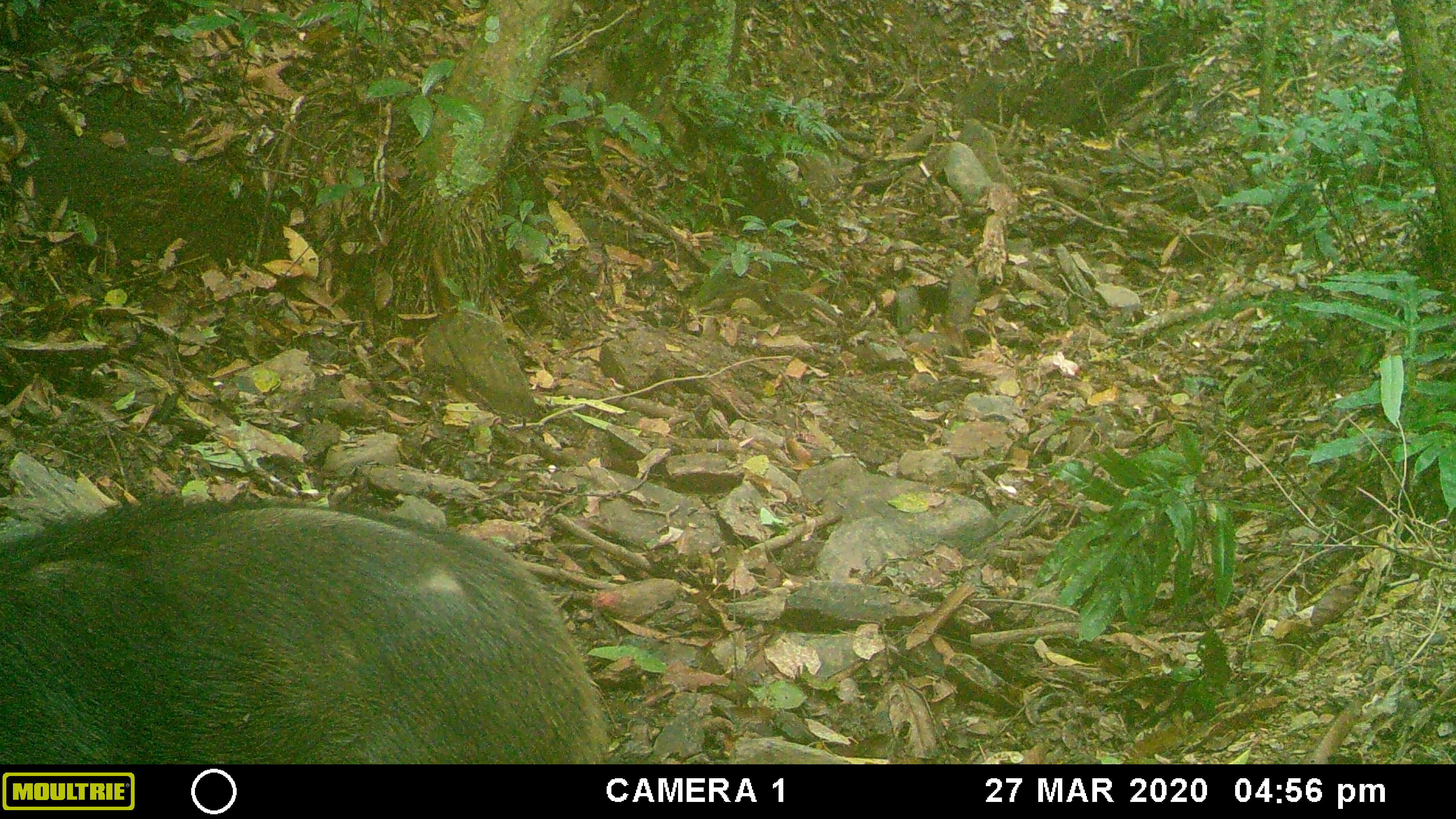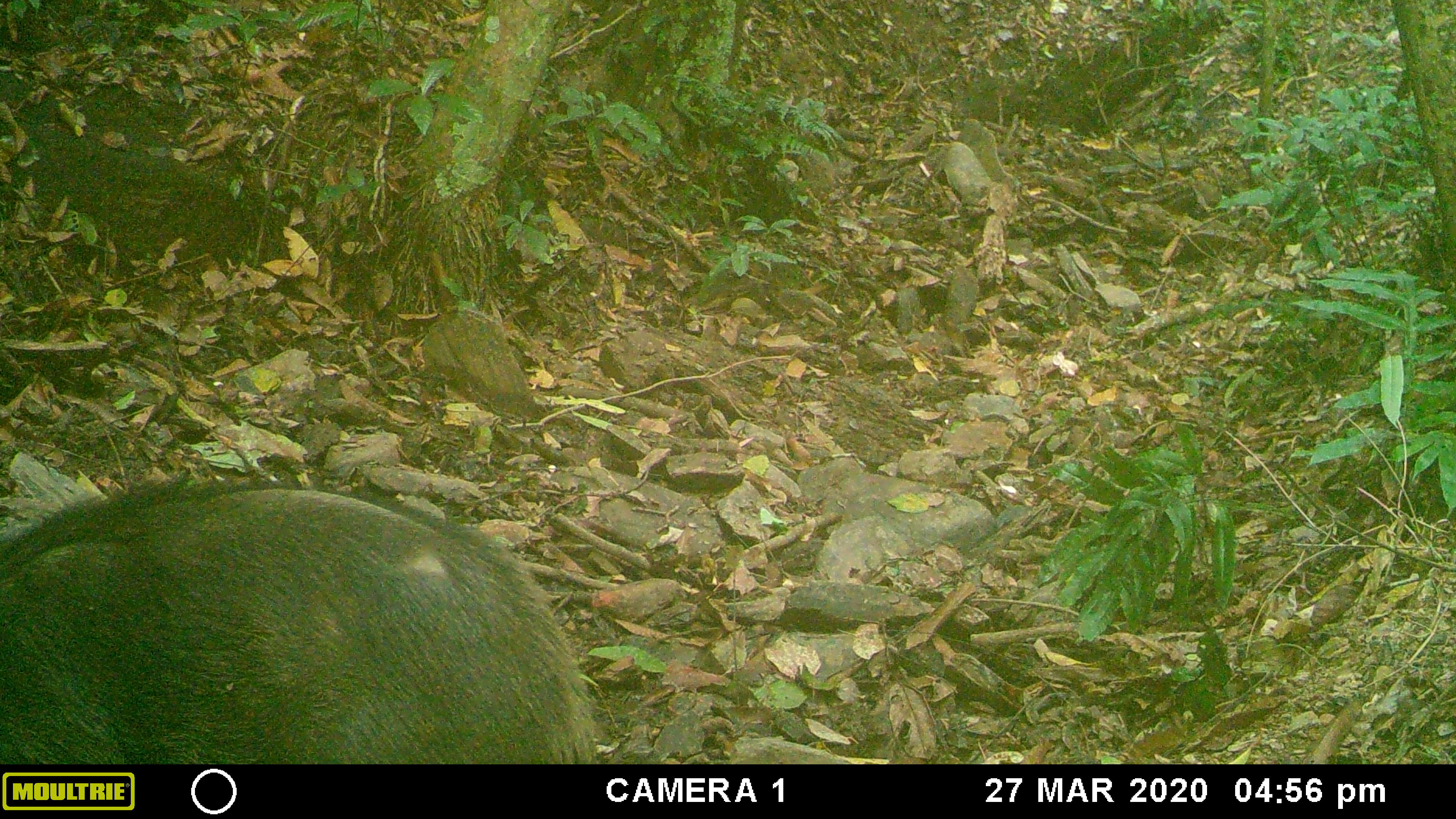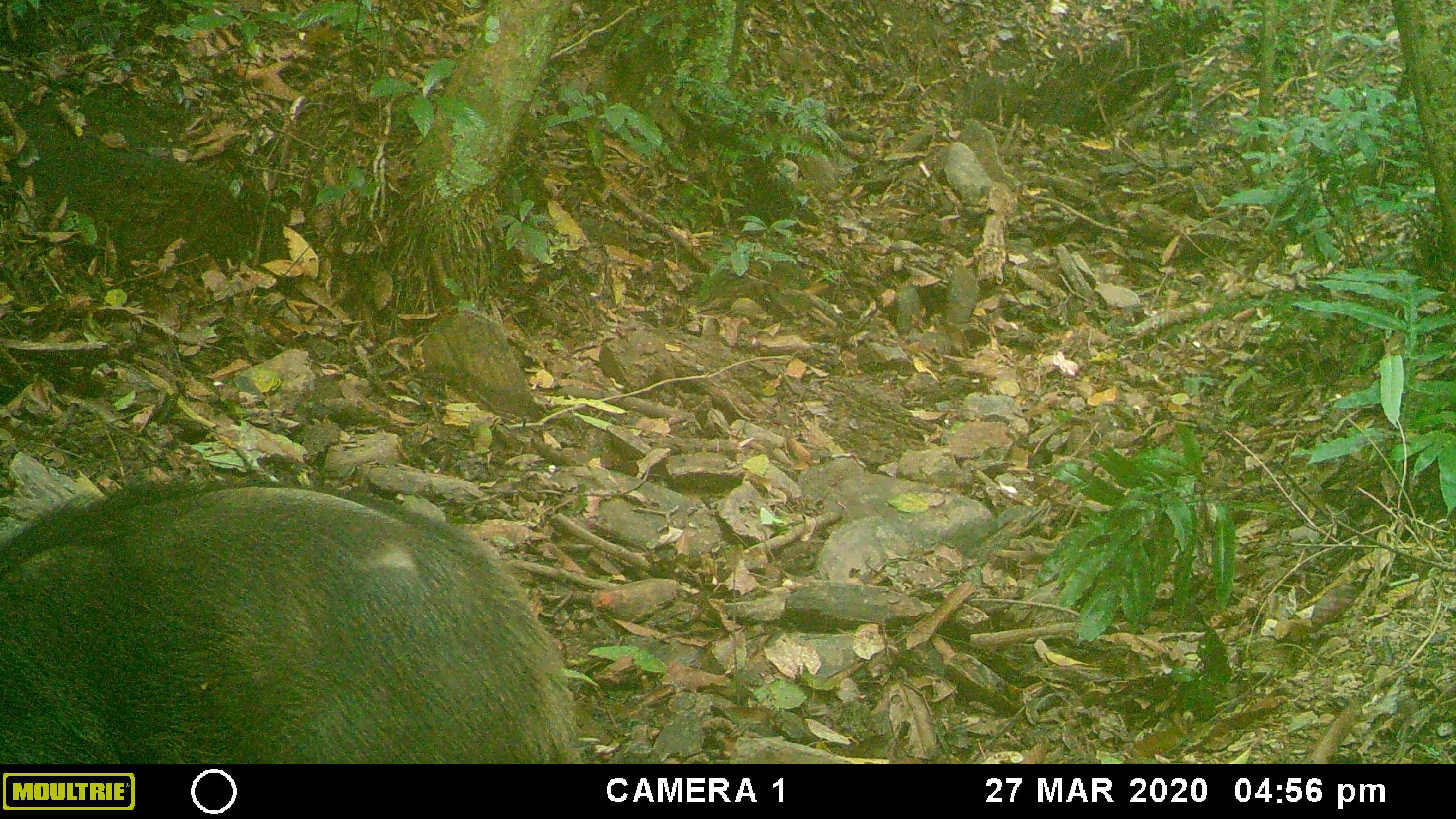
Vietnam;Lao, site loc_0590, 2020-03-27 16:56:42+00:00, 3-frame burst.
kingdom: Animalia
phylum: Chordata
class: Mammalia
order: Artiodactyla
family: Suidae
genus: Sus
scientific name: Sus scrofa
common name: eurasian wild pig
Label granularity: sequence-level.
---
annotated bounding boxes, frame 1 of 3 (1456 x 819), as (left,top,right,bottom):
eurasian wild pig: (0,490,610,764)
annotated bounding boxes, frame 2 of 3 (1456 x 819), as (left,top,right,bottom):
eurasian wild pig: (0,471,598,764)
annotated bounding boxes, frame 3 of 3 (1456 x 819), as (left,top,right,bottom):
eurasian wild pig: (0,465,580,764)